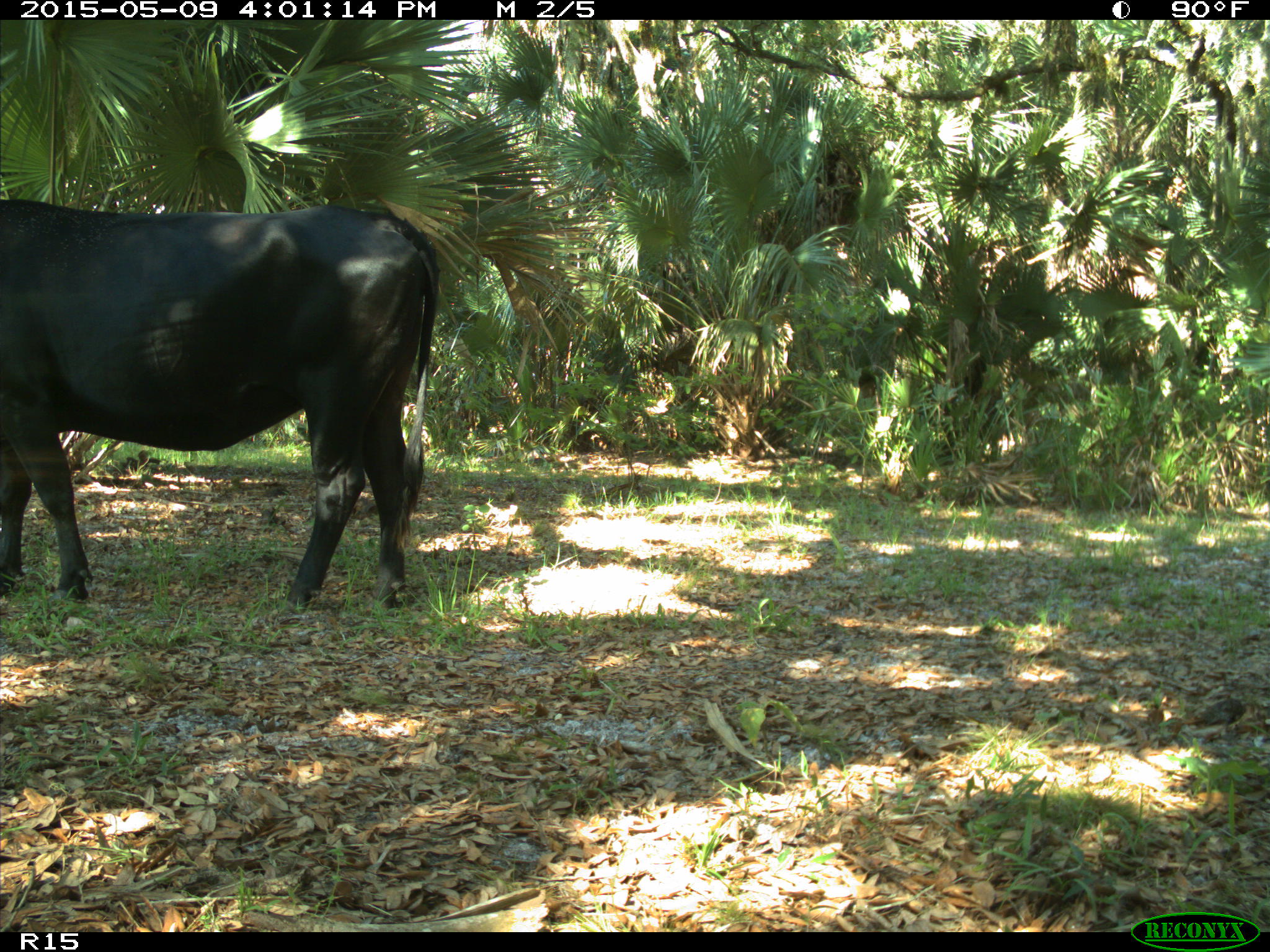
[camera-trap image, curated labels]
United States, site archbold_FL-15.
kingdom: Animalia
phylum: Chordata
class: Mammalia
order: Artiodactyla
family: Bovidae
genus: Bos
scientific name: Bos taurus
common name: domestic cow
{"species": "Bos taurus (domestic cow)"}